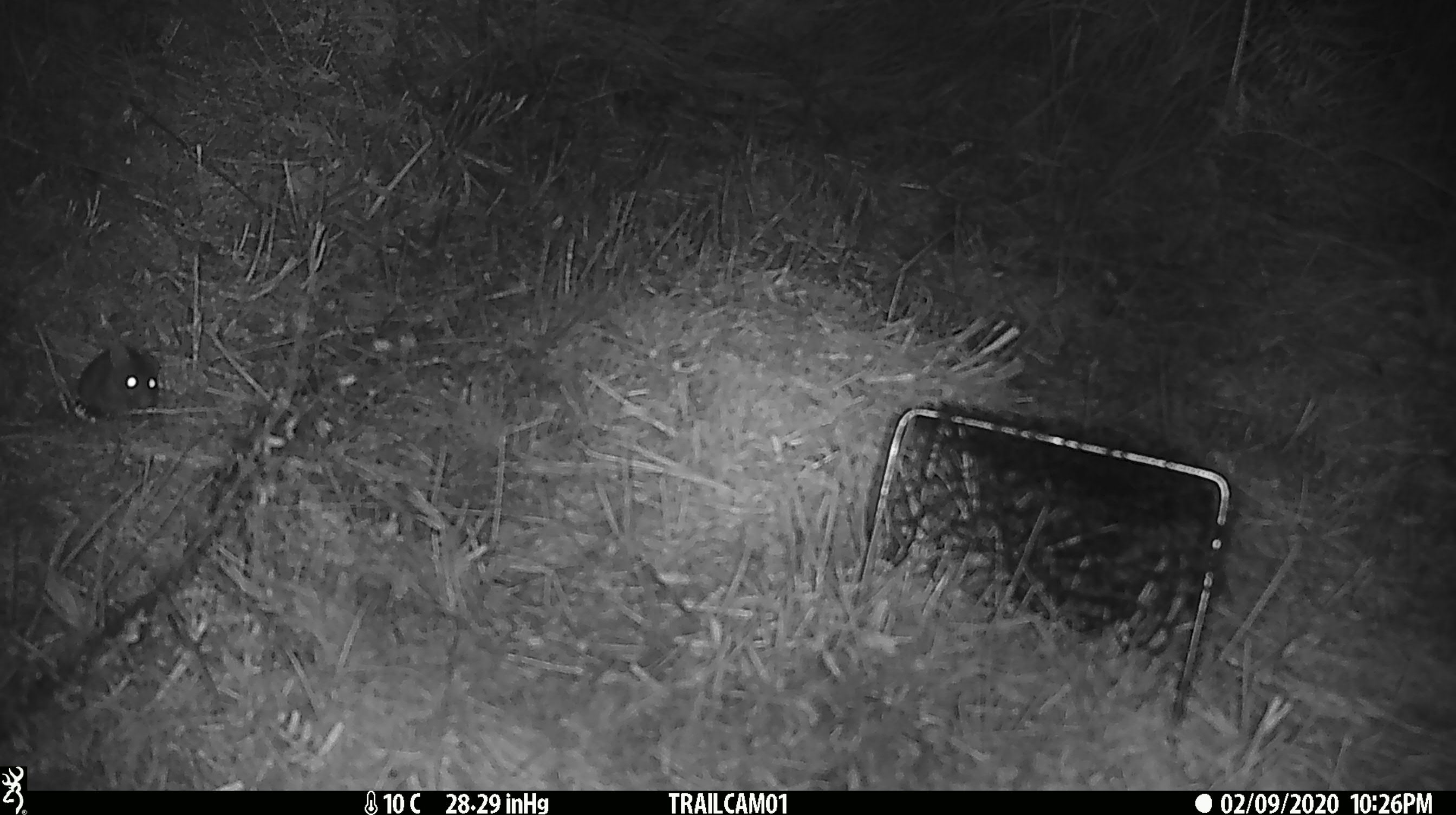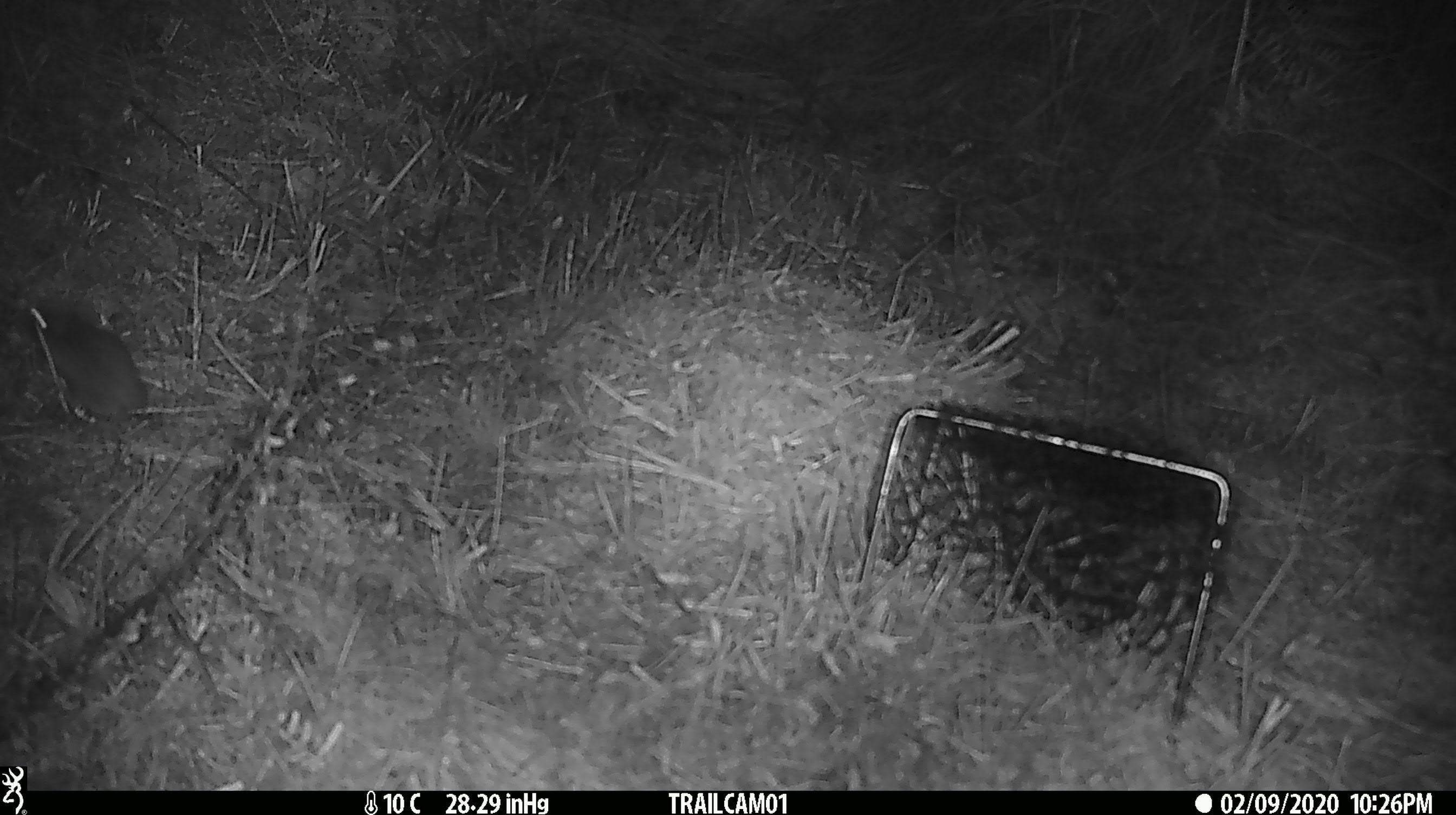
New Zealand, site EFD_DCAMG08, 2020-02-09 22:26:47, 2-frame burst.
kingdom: Animalia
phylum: Chordata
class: Mammalia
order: Rodentia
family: Muridae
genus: Mus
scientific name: Mus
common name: mouse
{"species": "mouse (Mus)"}